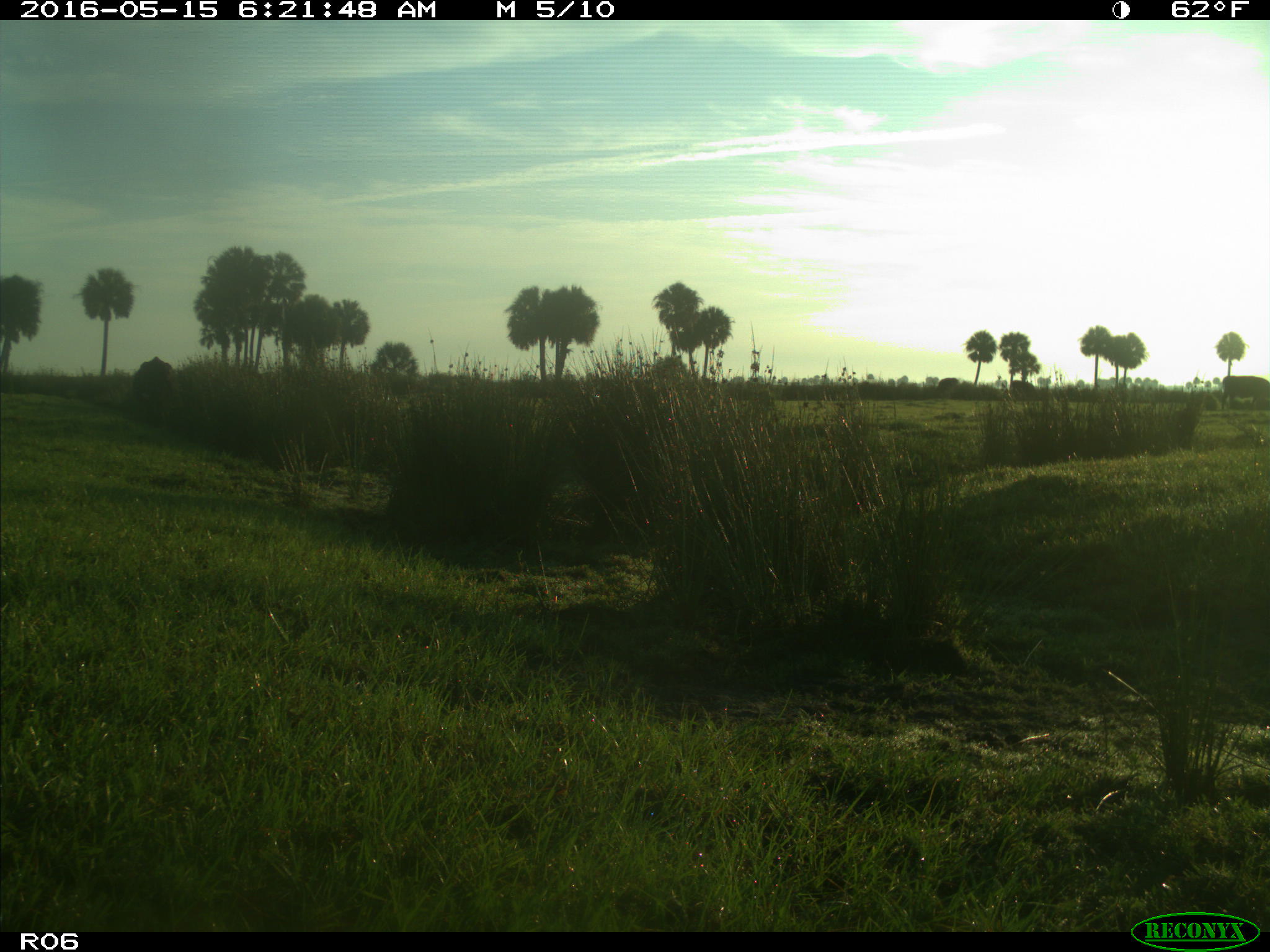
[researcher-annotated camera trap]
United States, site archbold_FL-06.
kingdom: Animalia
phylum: Chordata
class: Mammalia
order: Artiodactyla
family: Bovidae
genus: Bos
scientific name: Bos taurus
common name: domestic cow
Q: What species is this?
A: Bos taurus (domestic cow).